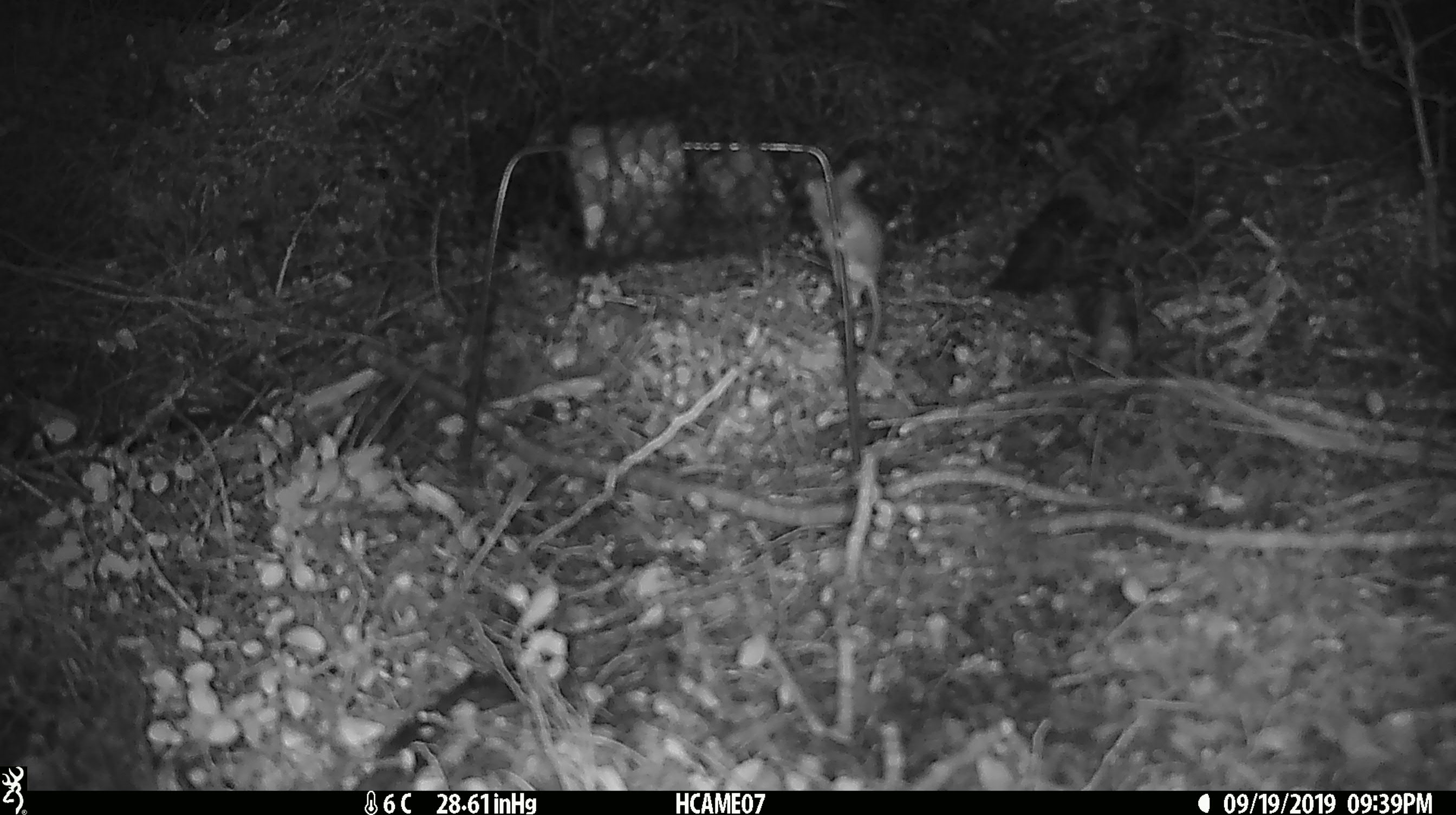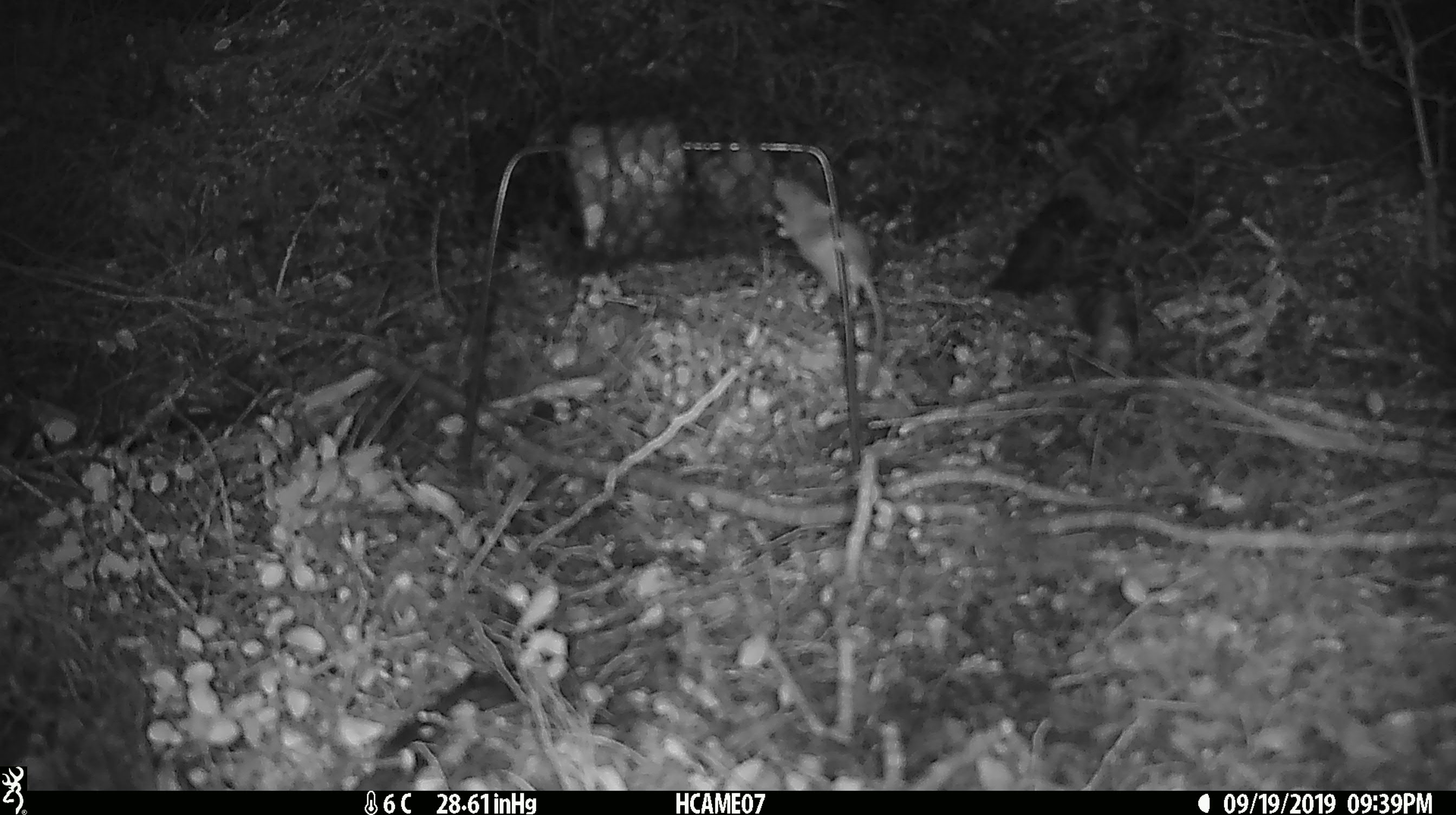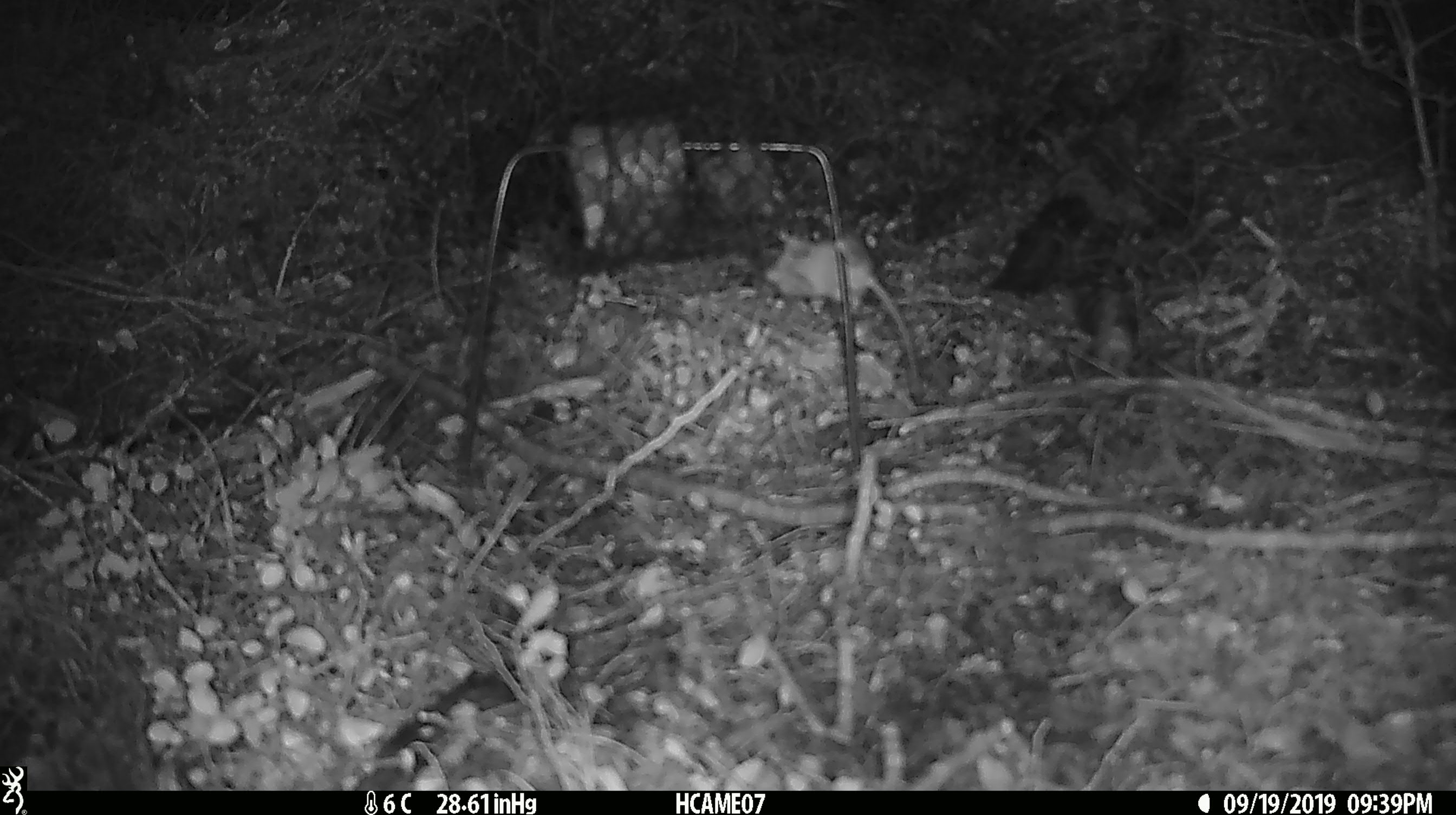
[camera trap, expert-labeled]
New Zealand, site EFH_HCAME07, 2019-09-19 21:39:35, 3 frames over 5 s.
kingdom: Animalia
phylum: Chordata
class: Mammalia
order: Rodentia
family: Muridae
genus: Mus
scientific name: Mus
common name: mouse